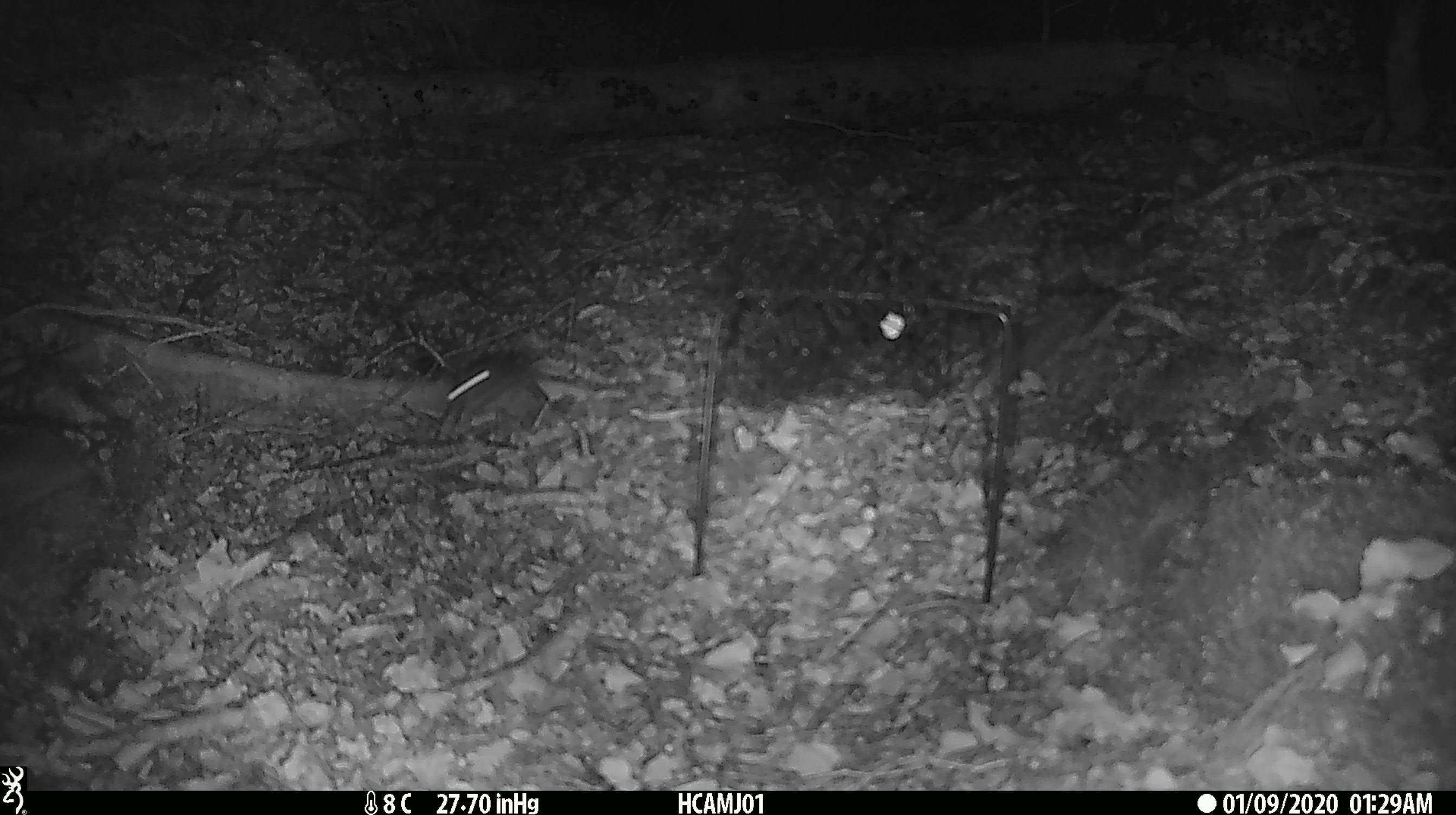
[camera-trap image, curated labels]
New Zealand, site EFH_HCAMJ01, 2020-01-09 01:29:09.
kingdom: Animalia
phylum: Chordata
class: Mammalia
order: Rodentia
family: Muridae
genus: Mus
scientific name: Mus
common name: mouse